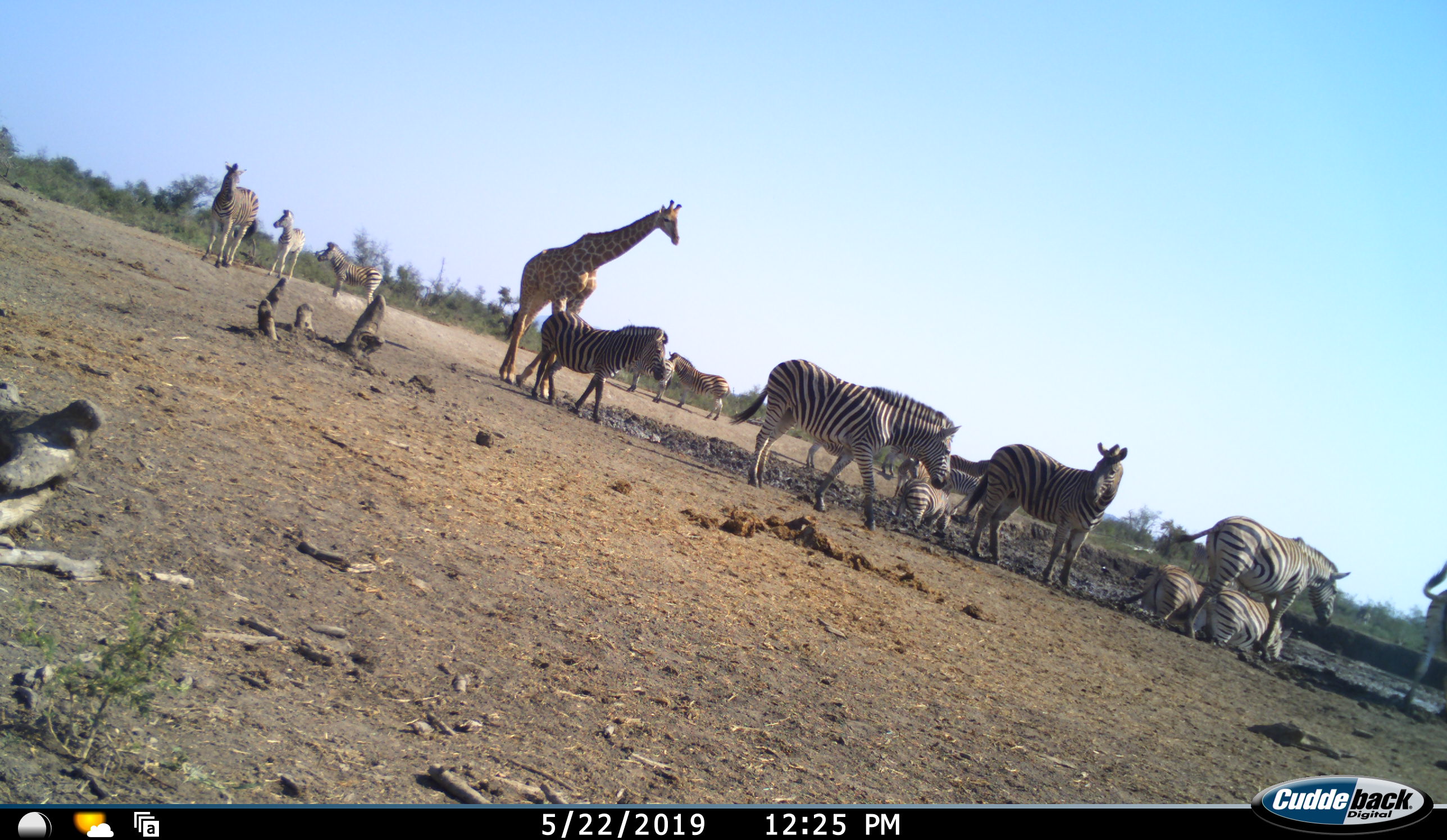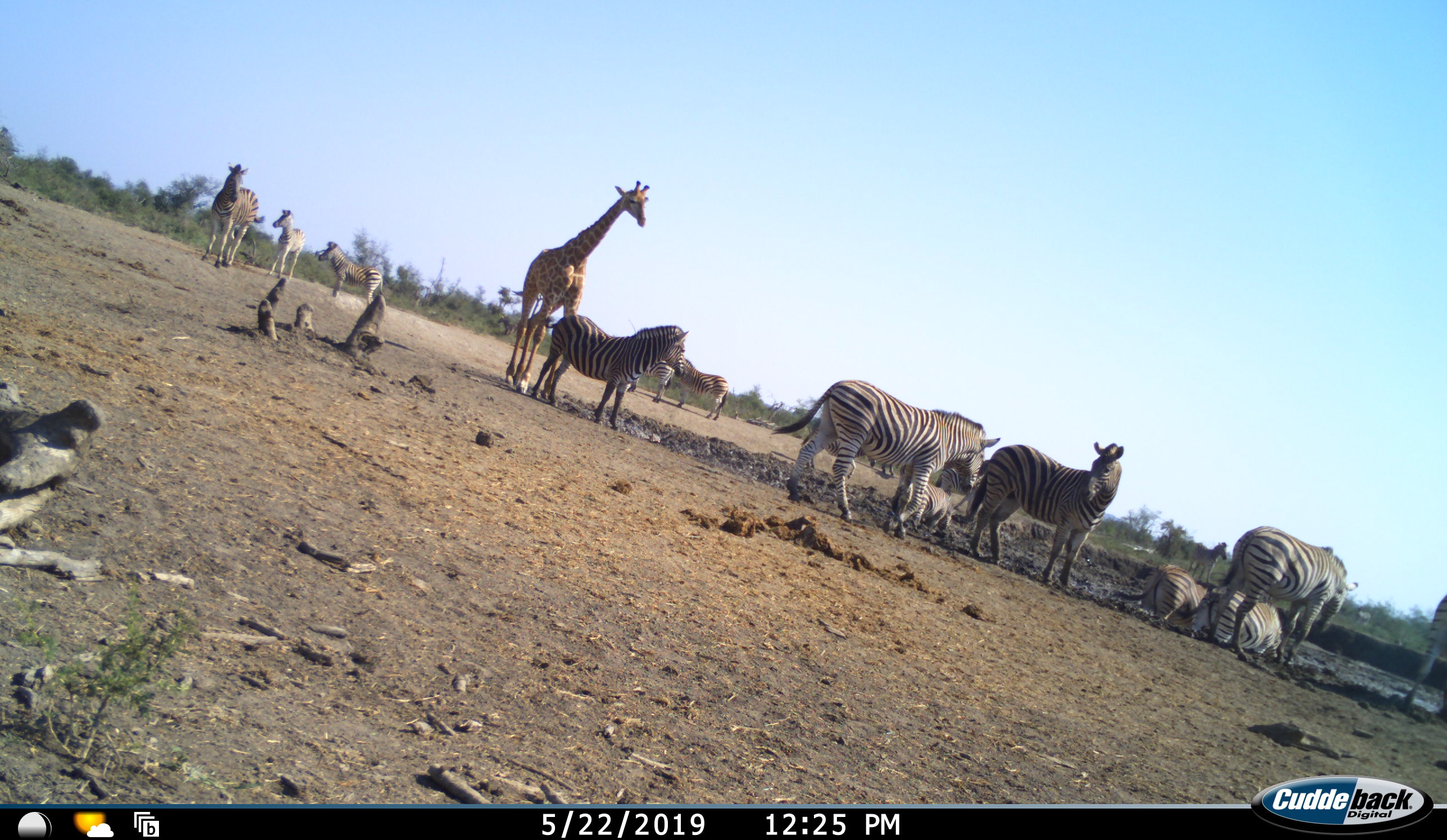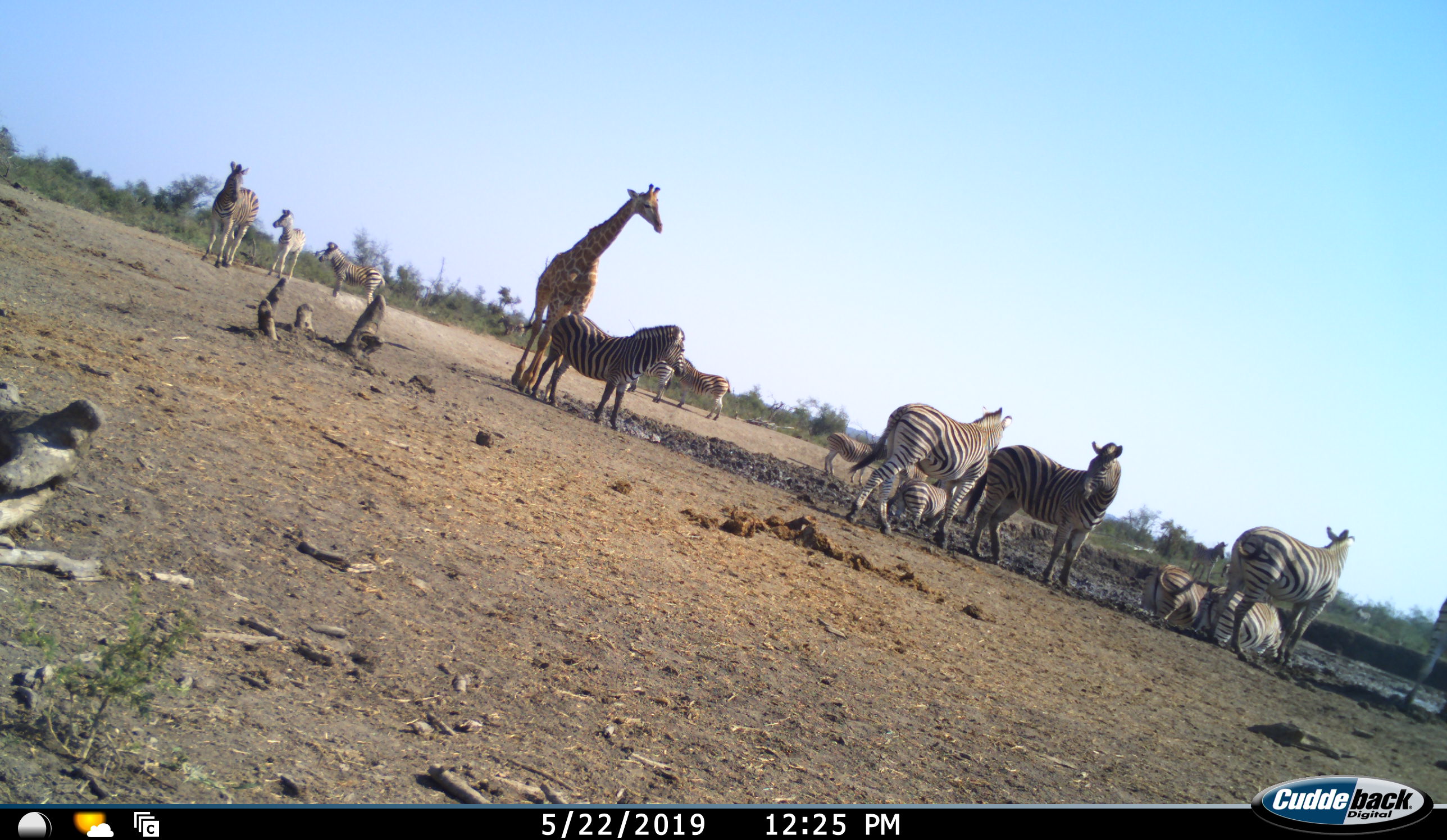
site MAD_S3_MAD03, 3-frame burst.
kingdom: Animalia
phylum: Chordata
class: Mammalia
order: Artiodactyla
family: Giraffidae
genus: Giraffa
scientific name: Giraffa camelopardalis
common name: giraffe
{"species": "giraffe (Giraffa camelopardalis)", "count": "1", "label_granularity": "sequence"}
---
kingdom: Animalia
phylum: Chordata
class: Mammalia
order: Perissodactyla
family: Equidae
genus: Equus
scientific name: Equus quagga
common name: plains zebra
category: zebraplains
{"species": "zebraplains (plains zebra) (Equus quagga)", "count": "11-50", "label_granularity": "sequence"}